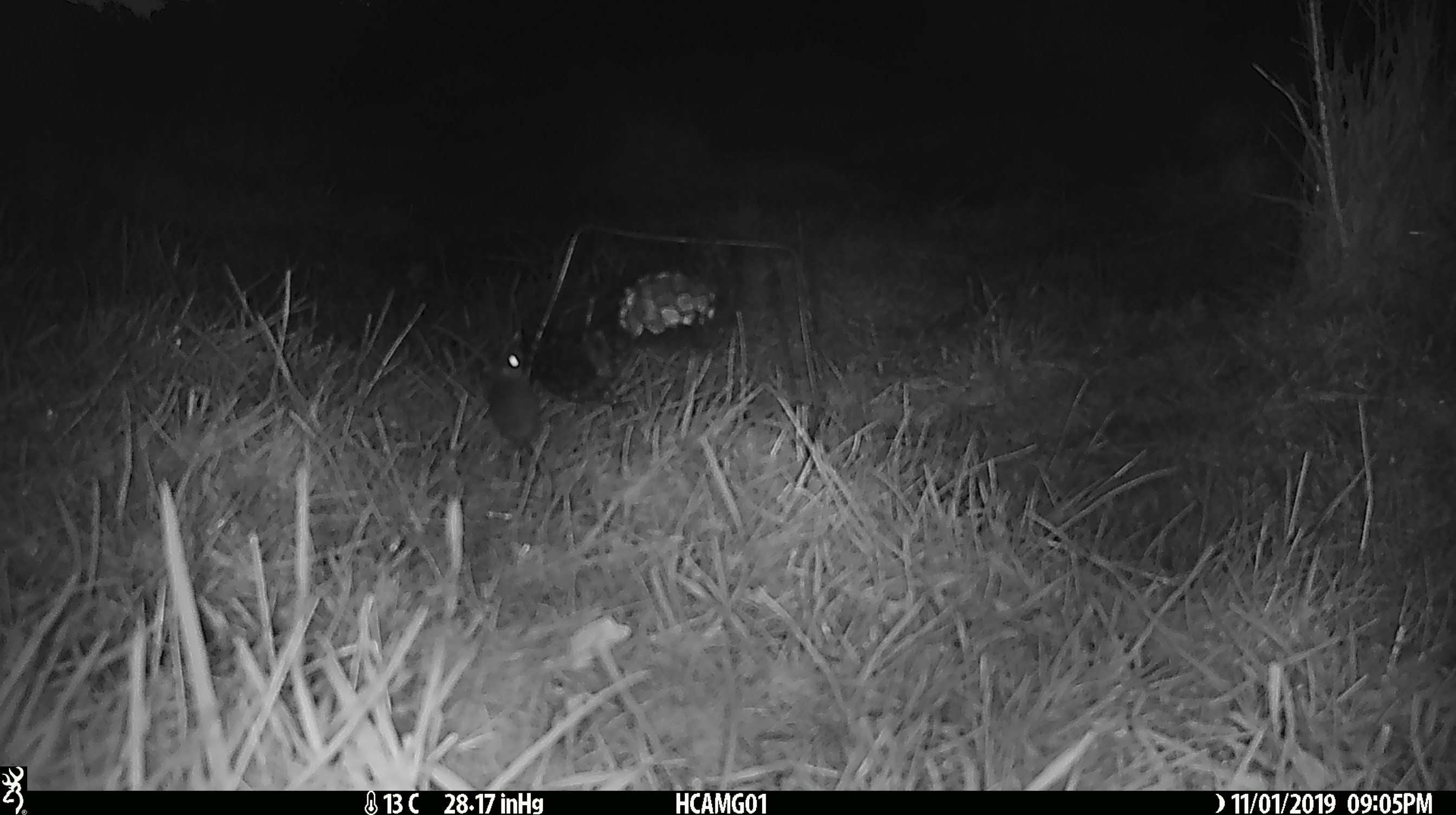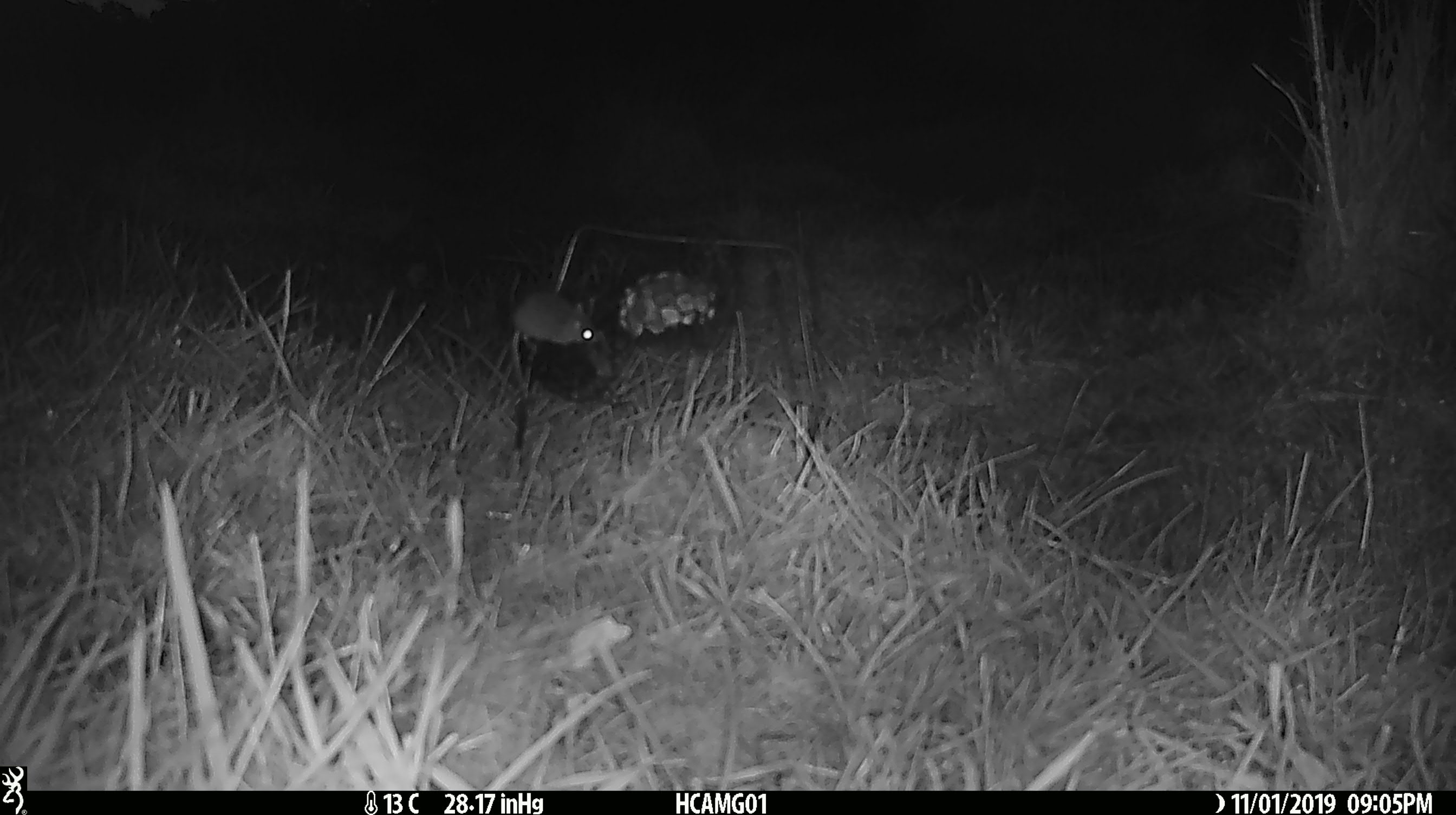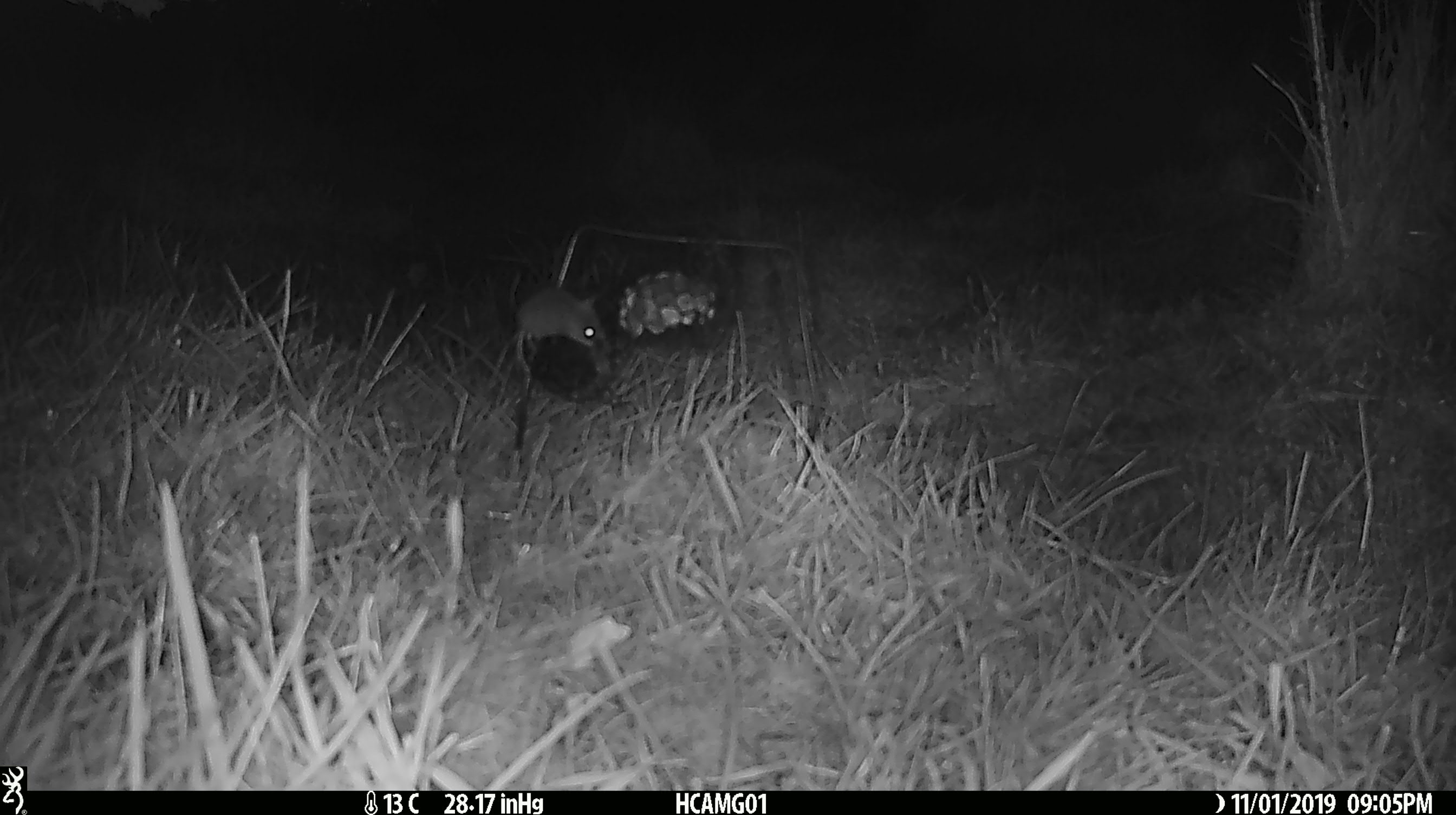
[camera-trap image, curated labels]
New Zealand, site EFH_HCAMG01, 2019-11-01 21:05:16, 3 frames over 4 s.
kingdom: Animalia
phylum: Chordata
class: Mammalia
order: Rodentia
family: Muridae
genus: Mus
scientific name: Mus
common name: mouse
Mouse (Mus).